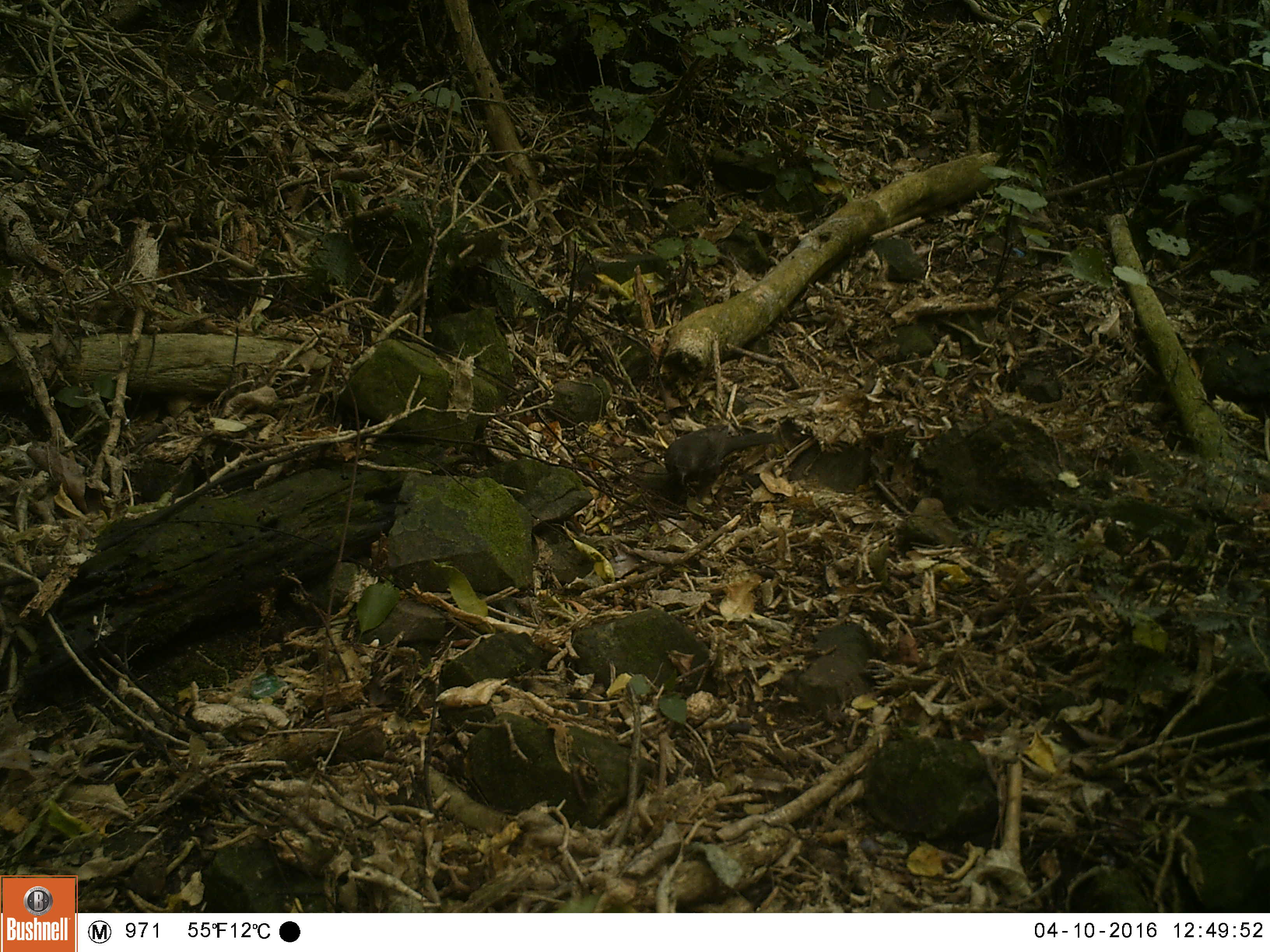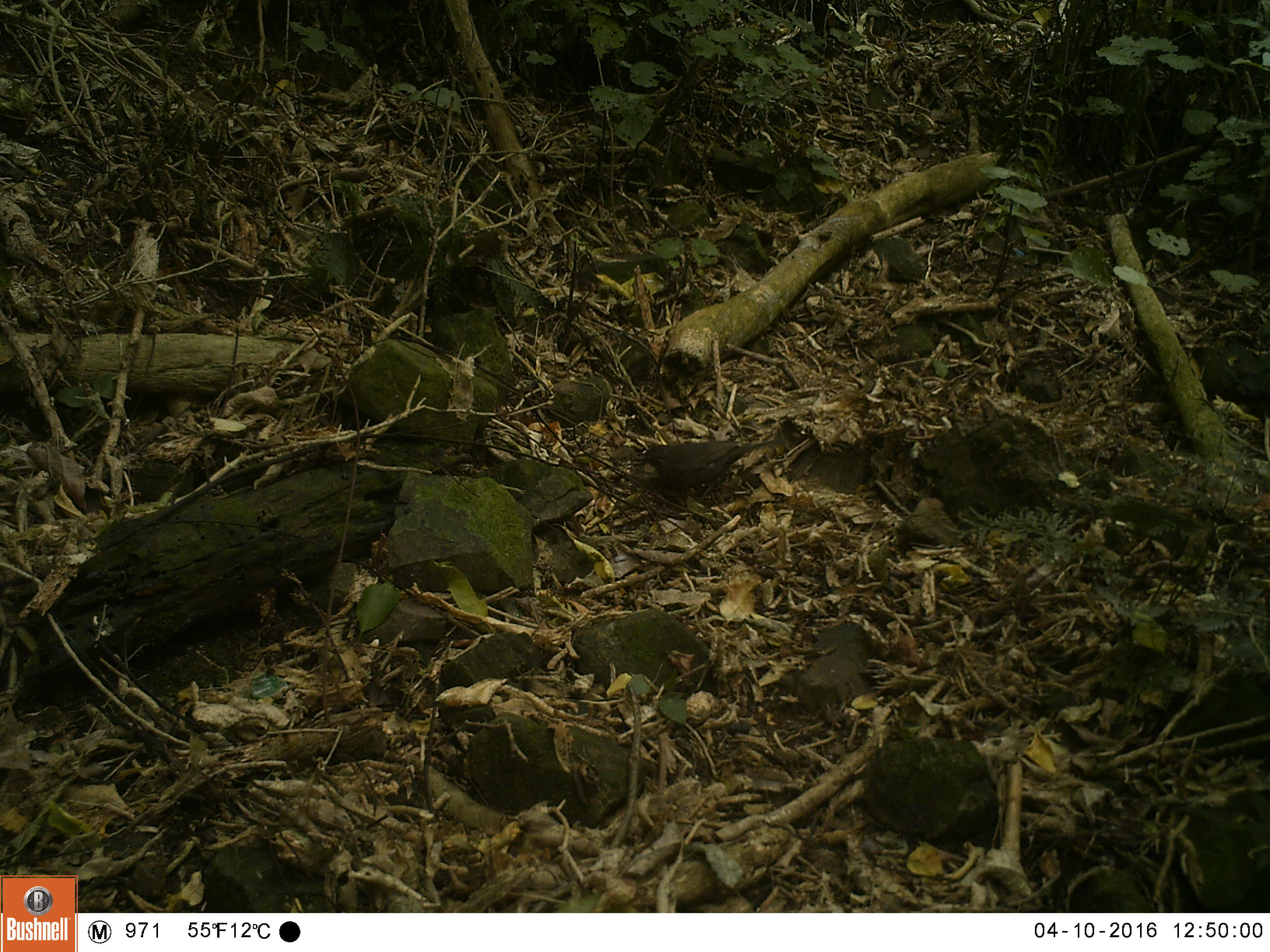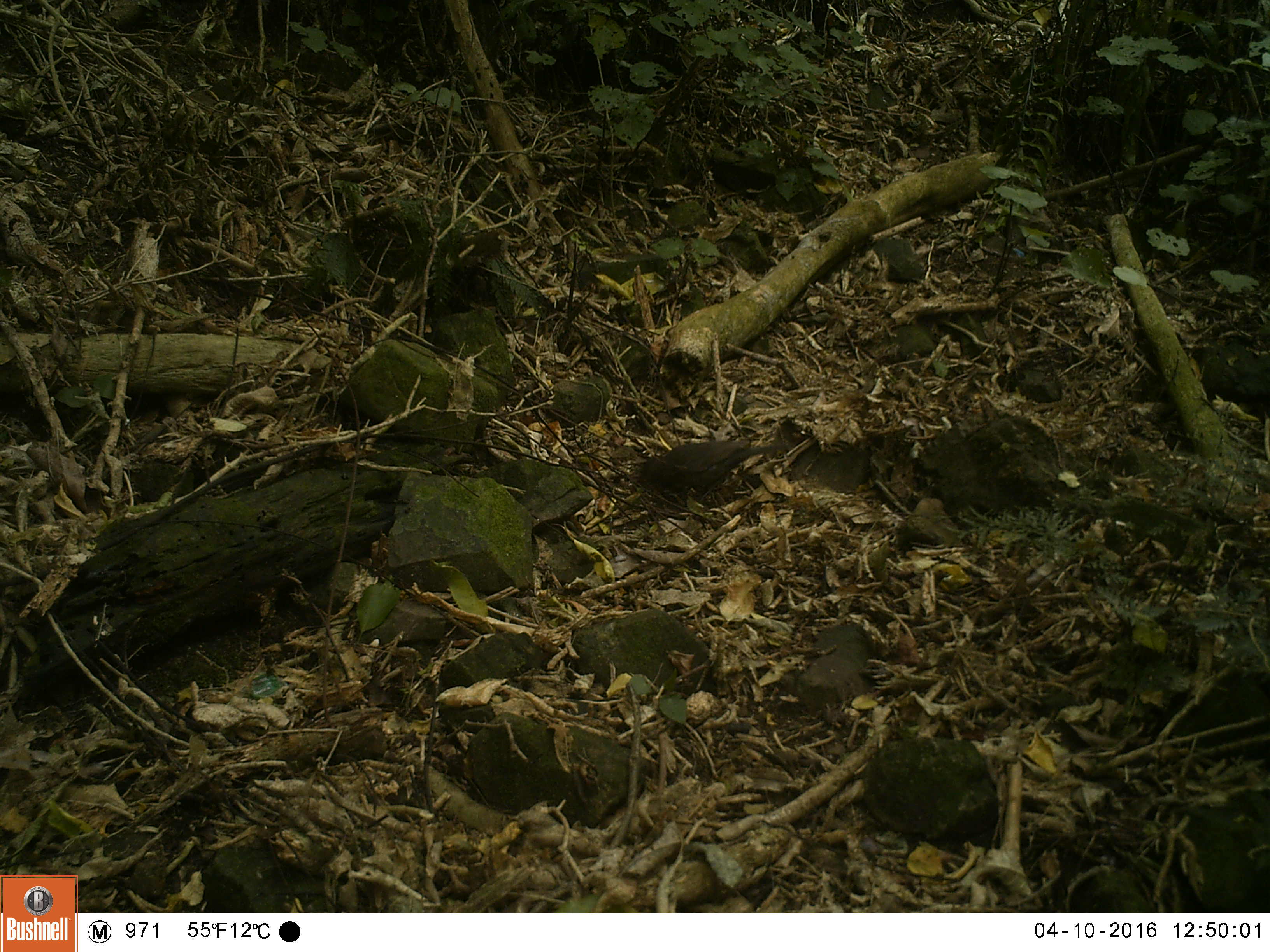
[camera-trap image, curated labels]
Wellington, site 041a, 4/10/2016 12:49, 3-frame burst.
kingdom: Animalia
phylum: Chordata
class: Aves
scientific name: Aves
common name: bird